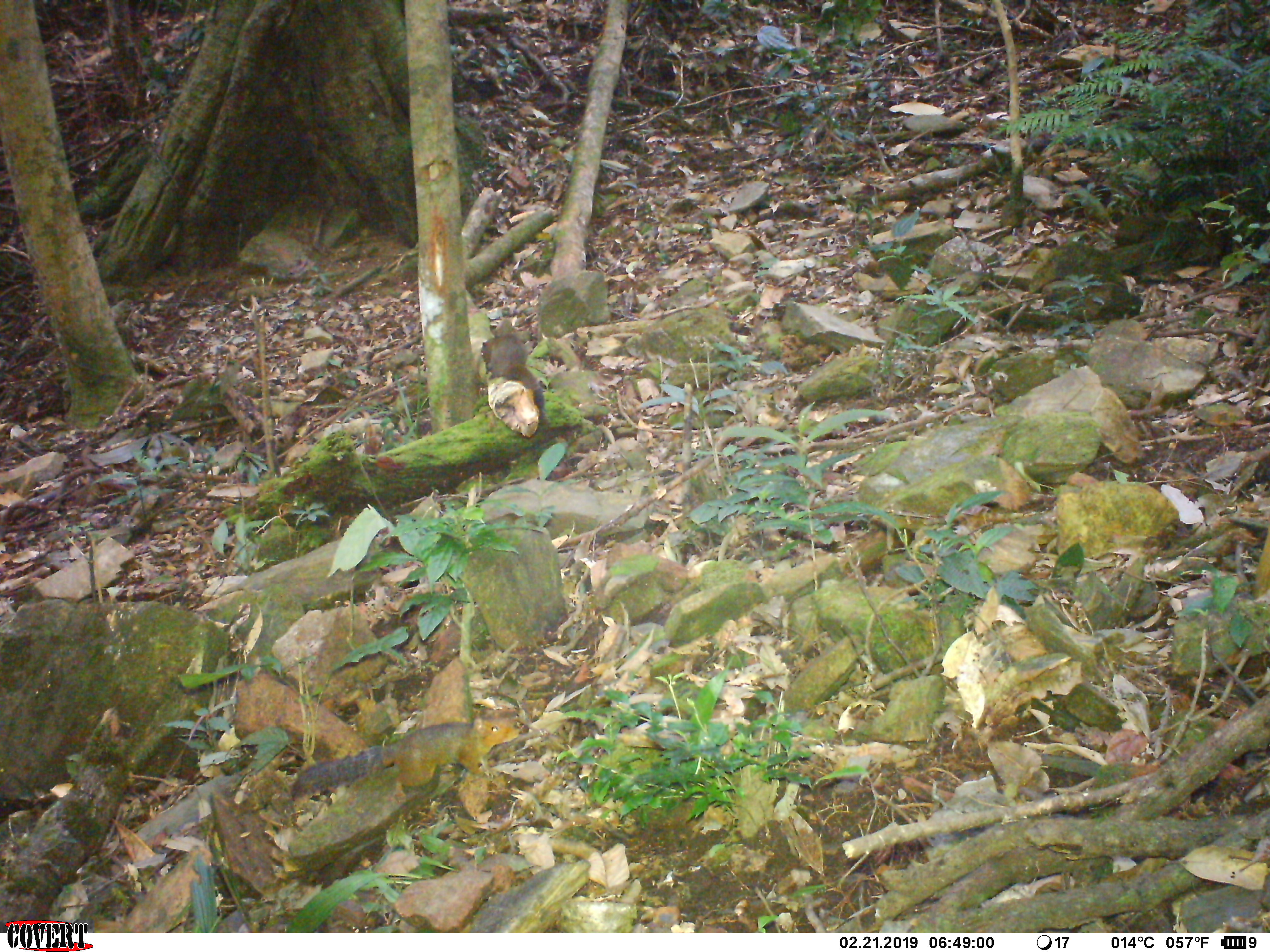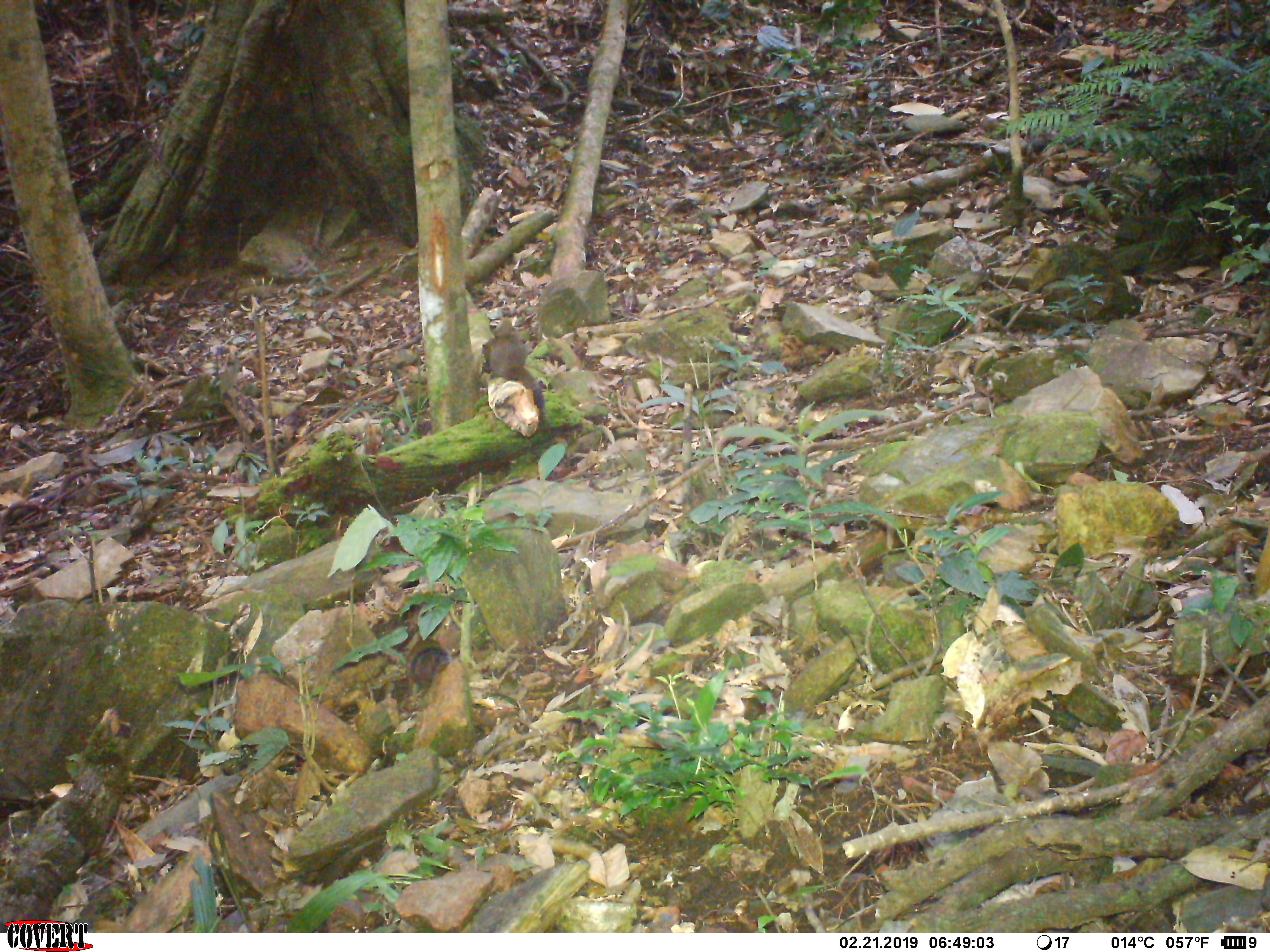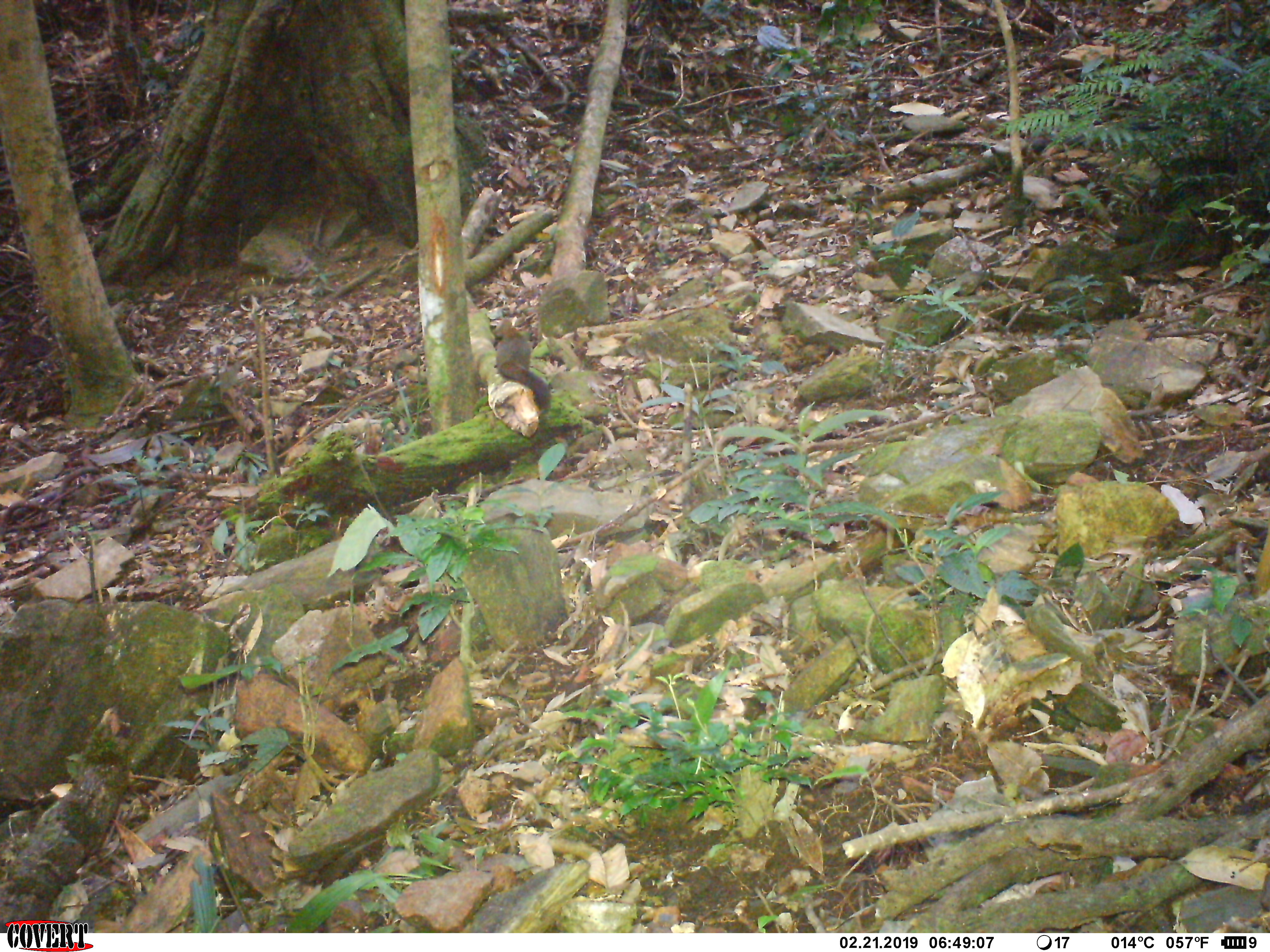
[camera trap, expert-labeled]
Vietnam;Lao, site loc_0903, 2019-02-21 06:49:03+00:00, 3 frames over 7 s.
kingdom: Animalia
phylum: Chordata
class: Mammalia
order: Rodentia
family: Sciuridae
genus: Sciurus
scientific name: Sciurus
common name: squirrel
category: unidentified squirrel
Unidentified squirrel (squirrel) (Sciurus). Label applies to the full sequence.